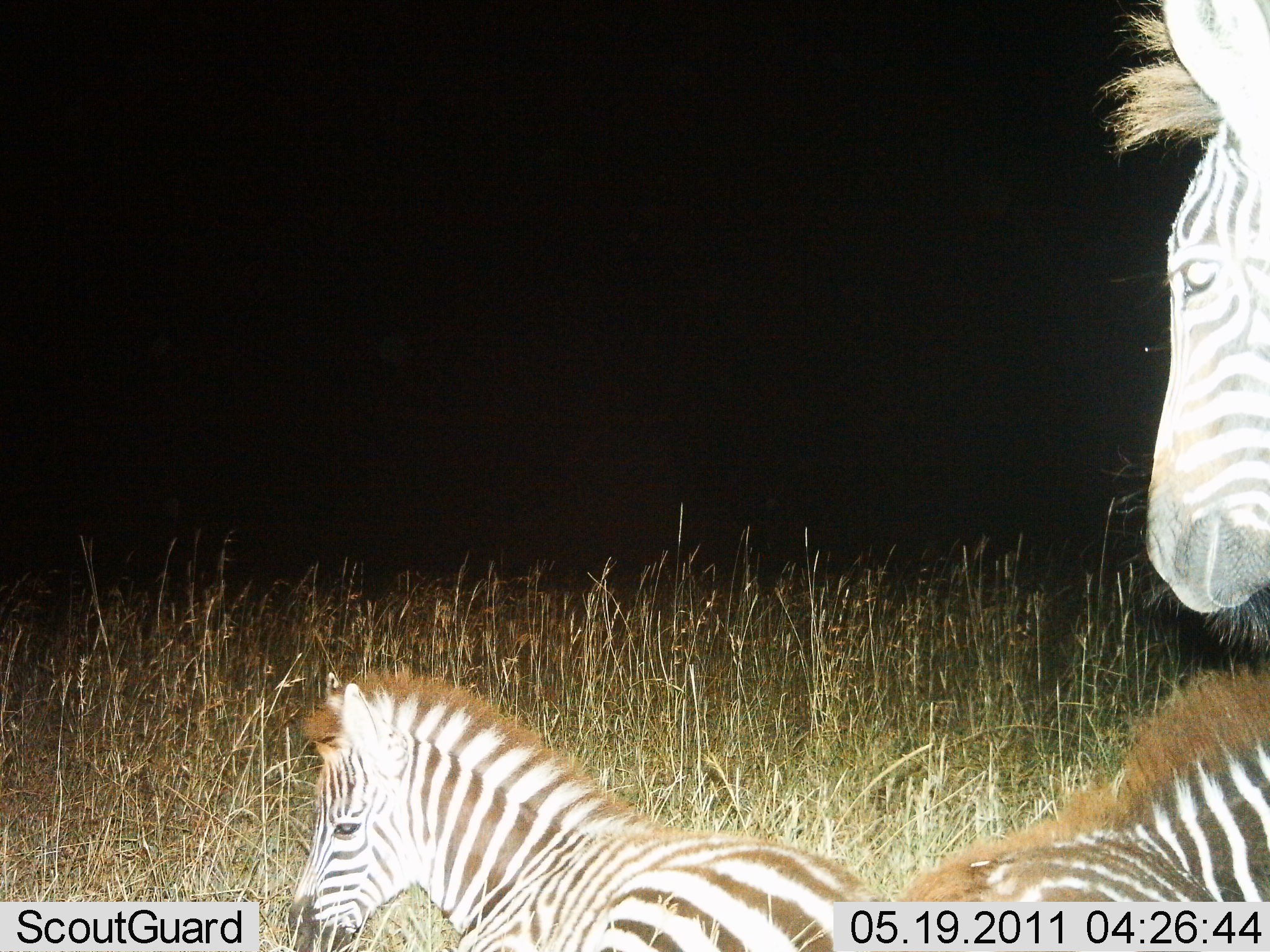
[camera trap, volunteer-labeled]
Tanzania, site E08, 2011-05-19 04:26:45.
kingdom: Animalia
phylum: Chordata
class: Mammalia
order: Perissodactyla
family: Equidae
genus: Equus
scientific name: Equus quagga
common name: plains zebra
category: zebra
Zebra (plains zebra) (Equus quagga), count 3. Behavior (volunteer vote fractions): standing 58%, resting 75%, moving 0%, interacting 8%. Young present (vote fraction): 83%. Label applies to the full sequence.